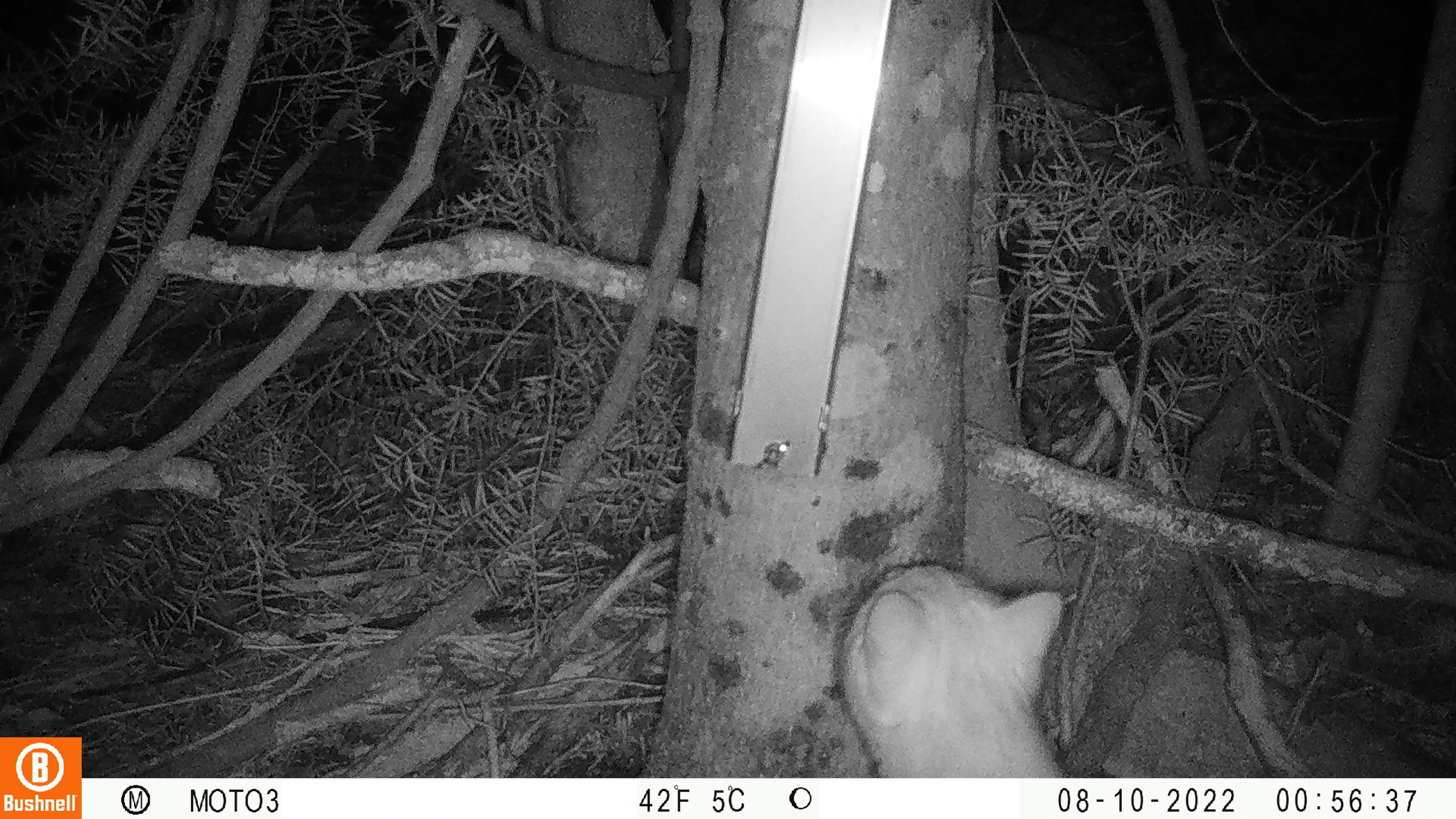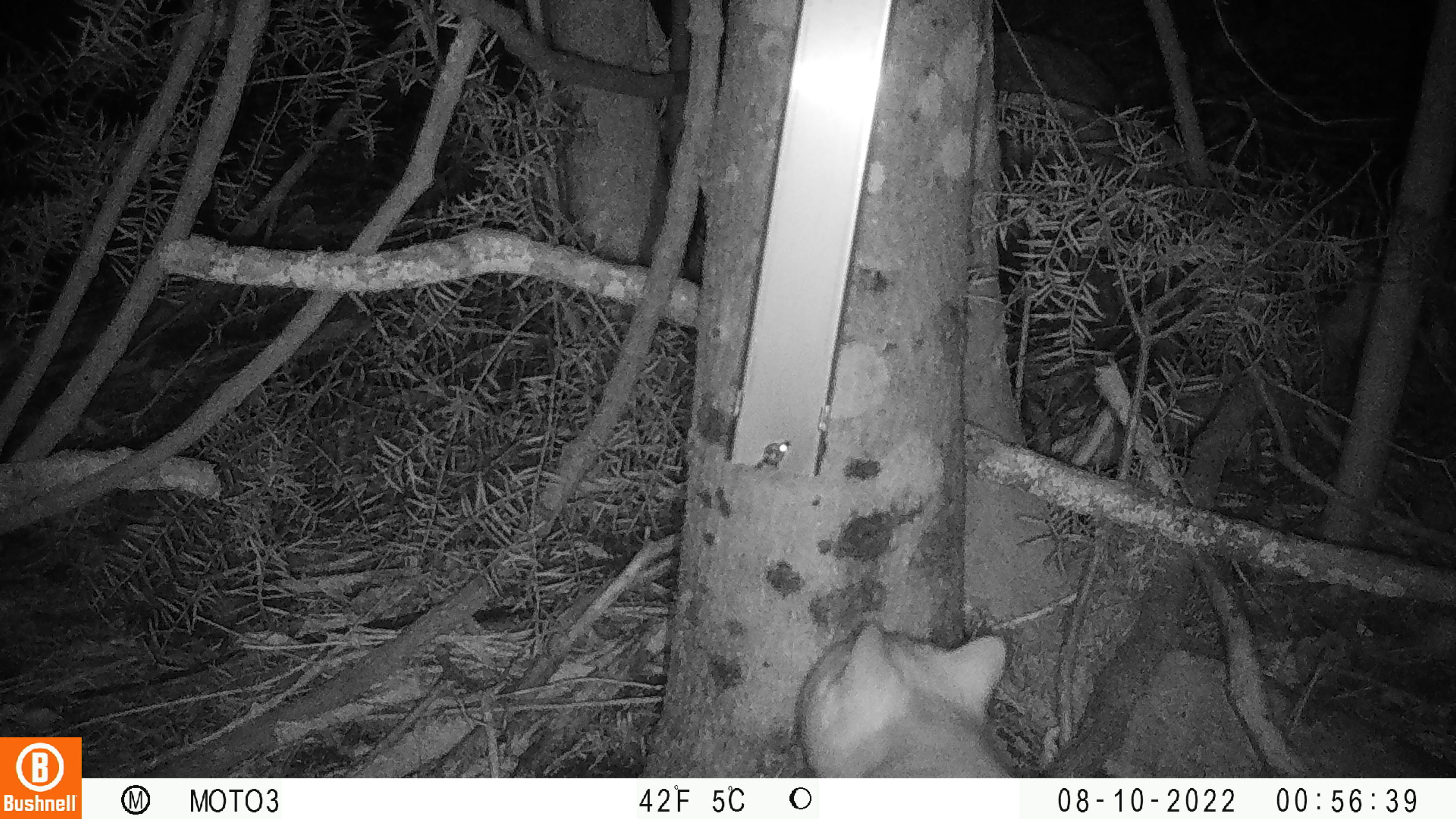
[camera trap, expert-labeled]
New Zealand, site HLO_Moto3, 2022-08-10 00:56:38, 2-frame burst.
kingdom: Animalia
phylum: Chordata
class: Mammalia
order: Carnivora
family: Felidae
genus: Felis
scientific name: Felis catus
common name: domestic cat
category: cat